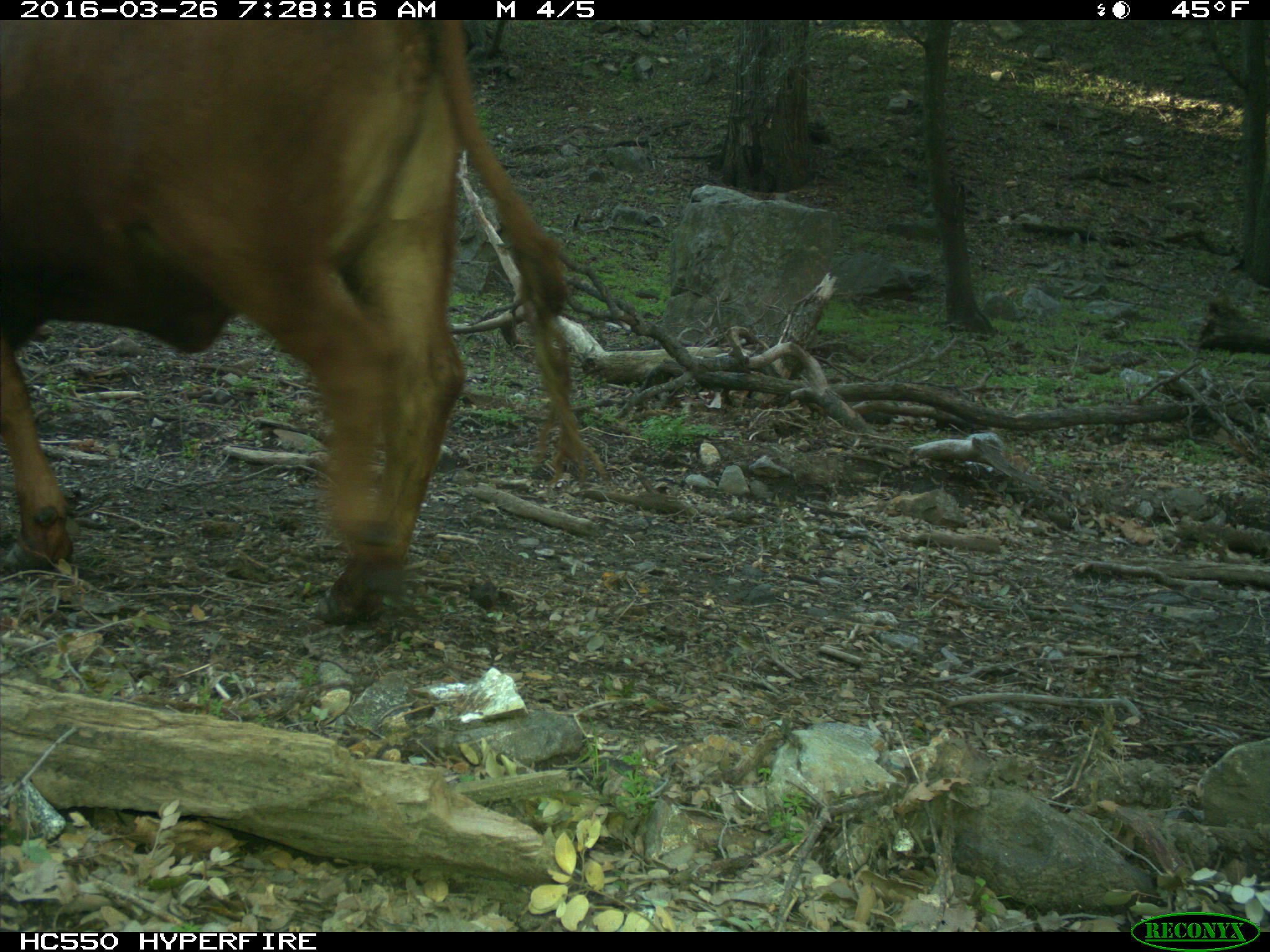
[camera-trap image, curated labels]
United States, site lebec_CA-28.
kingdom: Animalia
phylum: Chordata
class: Mammalia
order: Artiodactyla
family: Bovidae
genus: Bos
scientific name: Bos taurus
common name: domestic cow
Bos taurus (domestic cow).